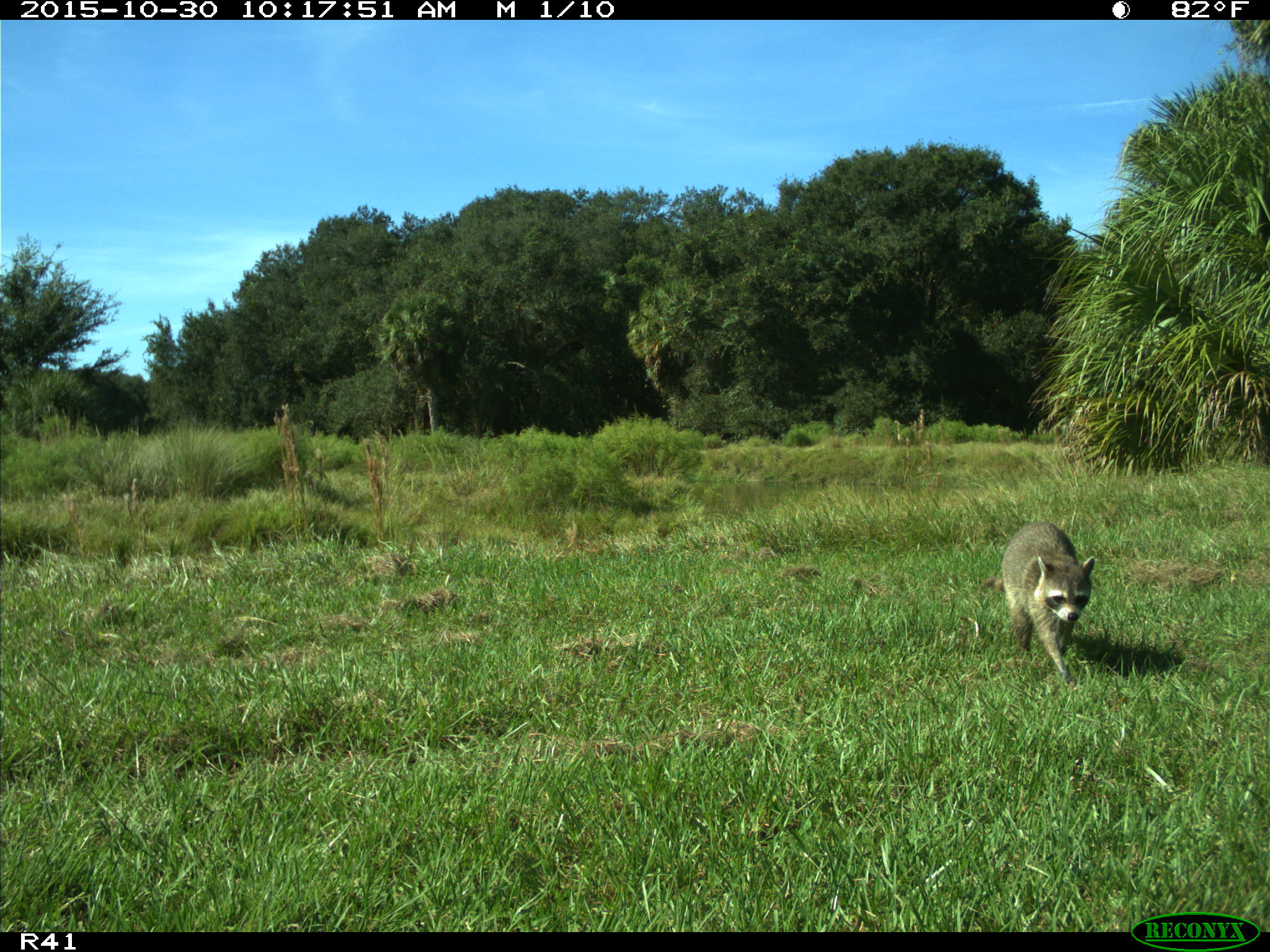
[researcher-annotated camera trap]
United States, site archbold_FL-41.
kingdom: Animalia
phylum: Chordata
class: Mammalia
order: Carnivora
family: Procyonidae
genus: Procyon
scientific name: Procyon lotor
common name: common raccoon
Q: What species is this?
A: Procyon lotor (common raccoon).